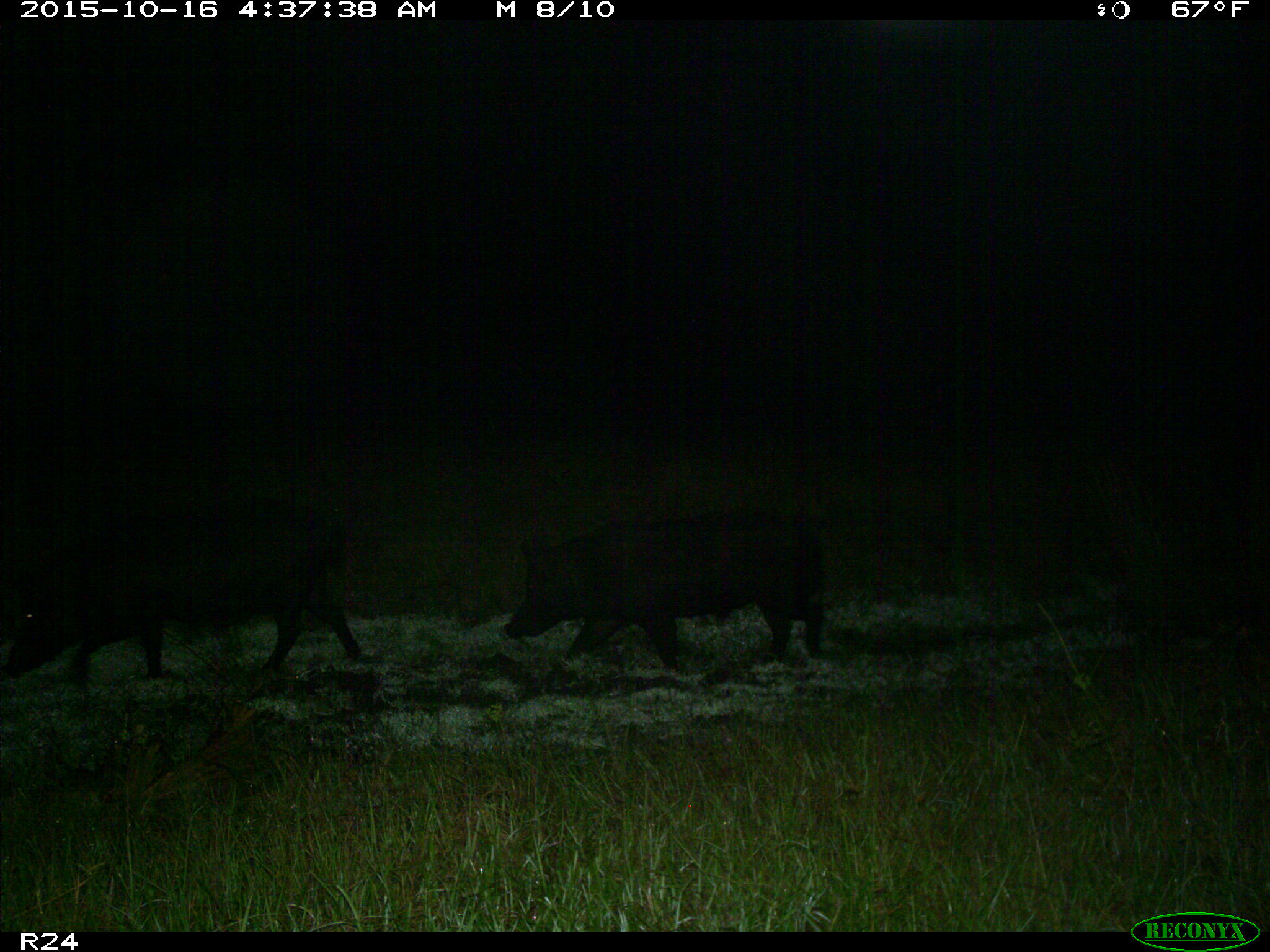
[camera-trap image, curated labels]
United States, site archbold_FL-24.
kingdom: Animalia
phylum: Chordata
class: Mammalia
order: Artiodactyla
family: Suidae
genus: Sus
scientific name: Sus scrofa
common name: wild boar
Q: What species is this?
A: Sus scrofa (wild boar).